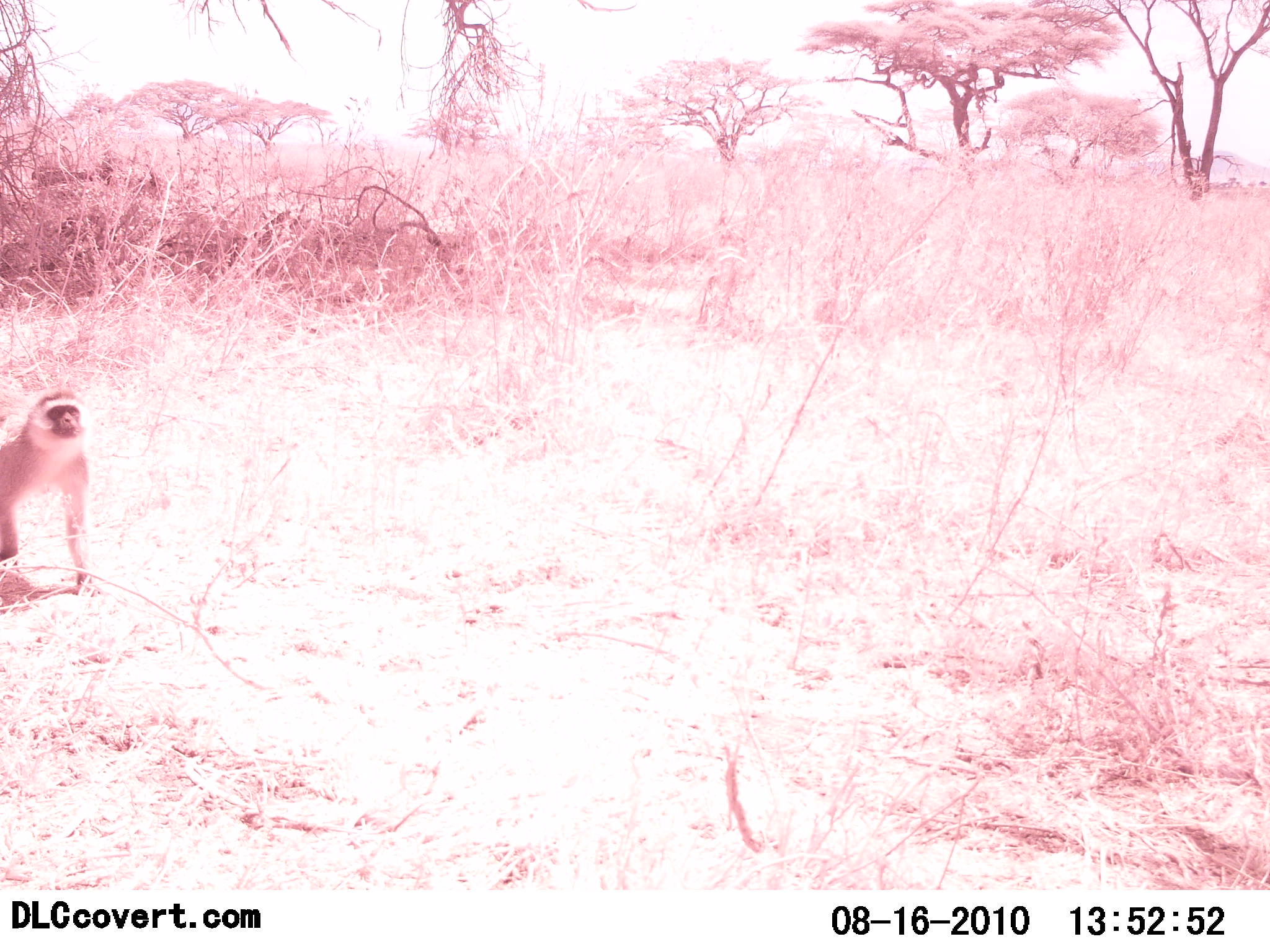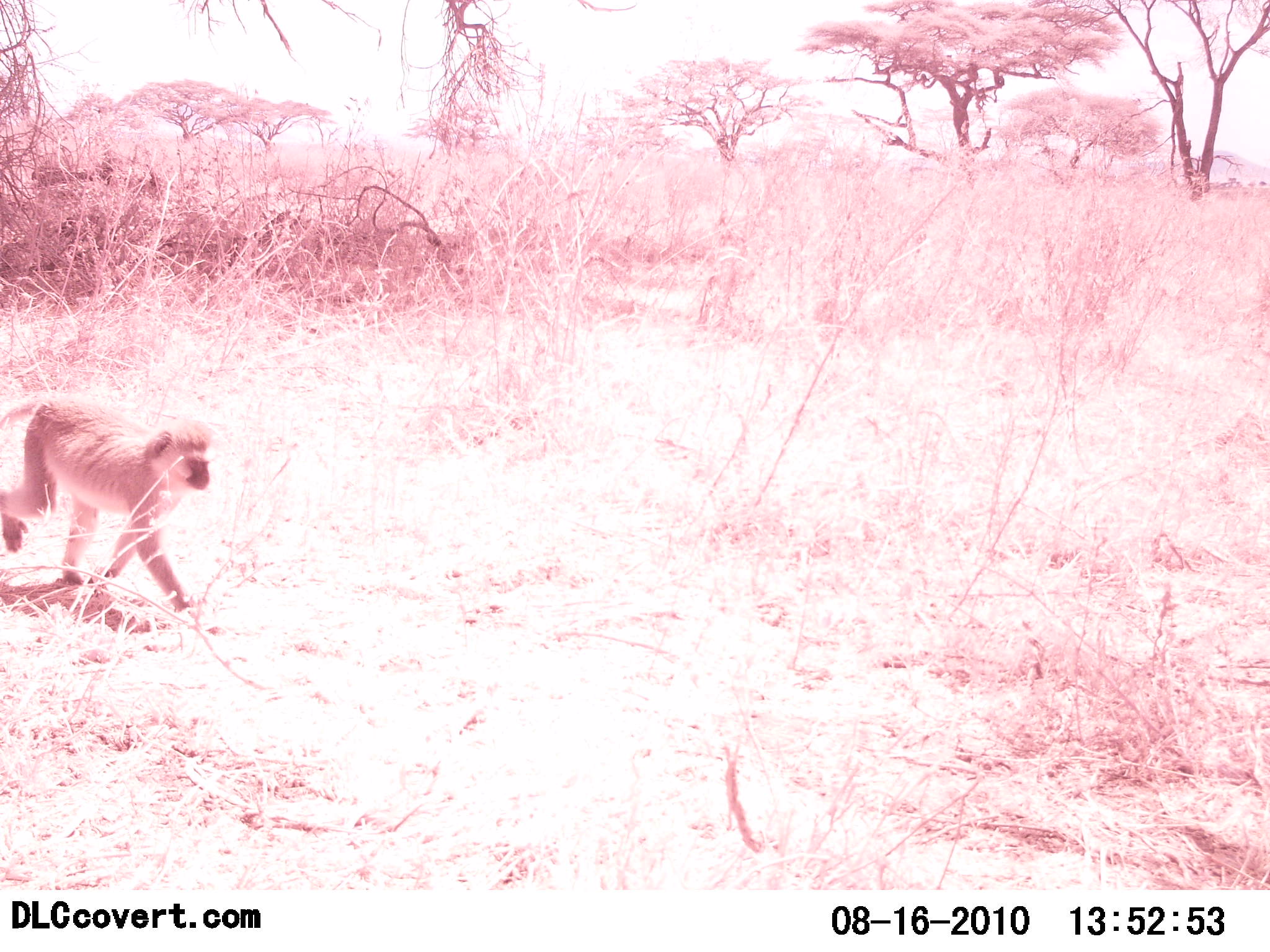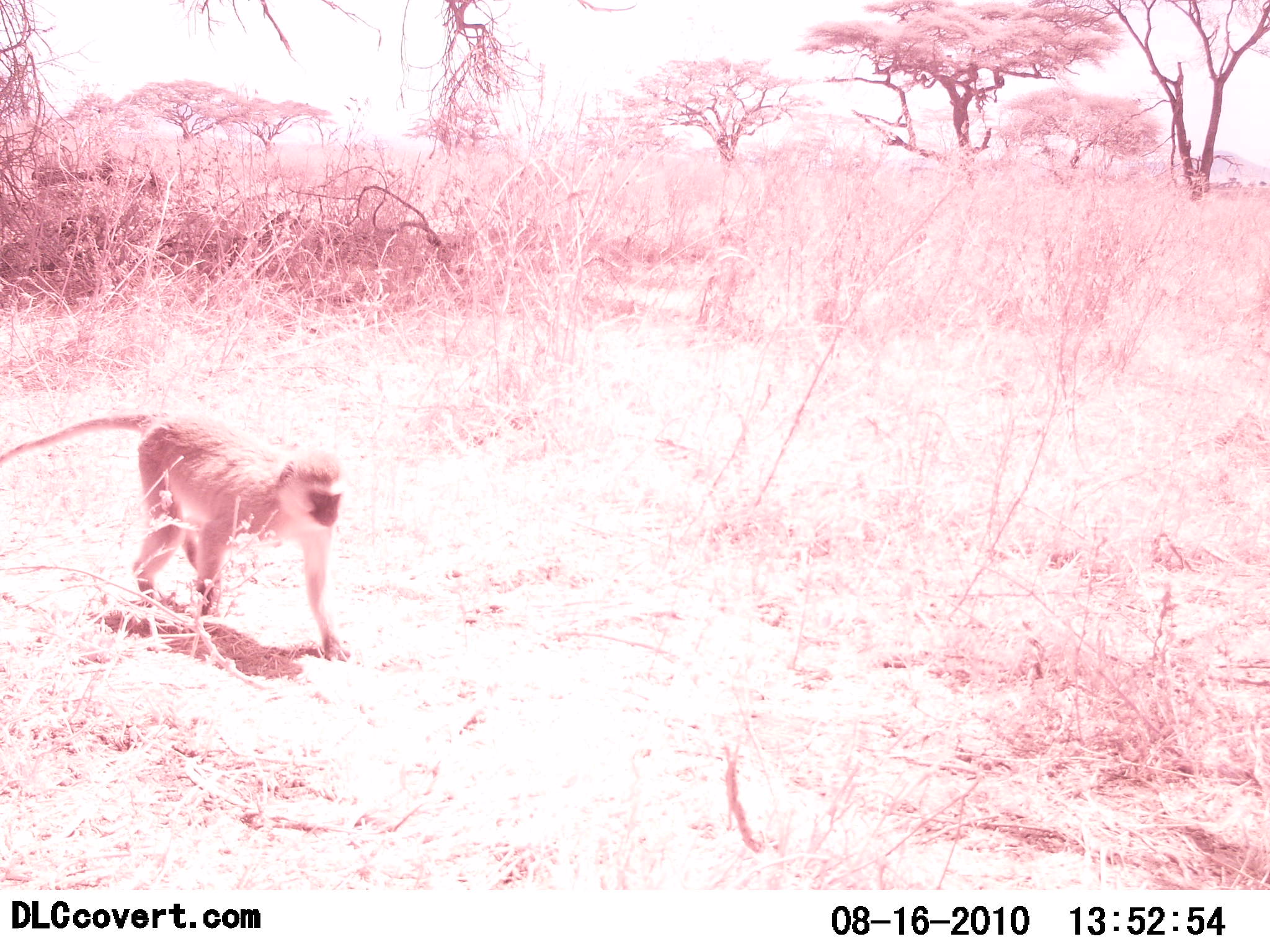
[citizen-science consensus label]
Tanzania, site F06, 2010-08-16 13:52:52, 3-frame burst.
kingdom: Animalia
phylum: Chordata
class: Mammalia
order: Primates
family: Cercopithecidae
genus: Chlorocebus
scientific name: Chlorocebus pygerythrus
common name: vervet monkey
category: monkeyvervet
Monkeyvervet (vervet monkey) (Chlorocebus pygerythrus), count 1. Behavior (volunteer vote fractions): standing 9%, resting 0%, moving 100%, interacting 0%. Young present (vote fraction): 0%. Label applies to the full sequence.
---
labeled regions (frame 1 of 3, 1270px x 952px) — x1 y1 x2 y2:
animal: 0 389 98 596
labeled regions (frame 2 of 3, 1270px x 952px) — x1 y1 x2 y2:
animal: 0 393 216 614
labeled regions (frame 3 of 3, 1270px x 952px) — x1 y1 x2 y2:
animal: 0 411 353 664